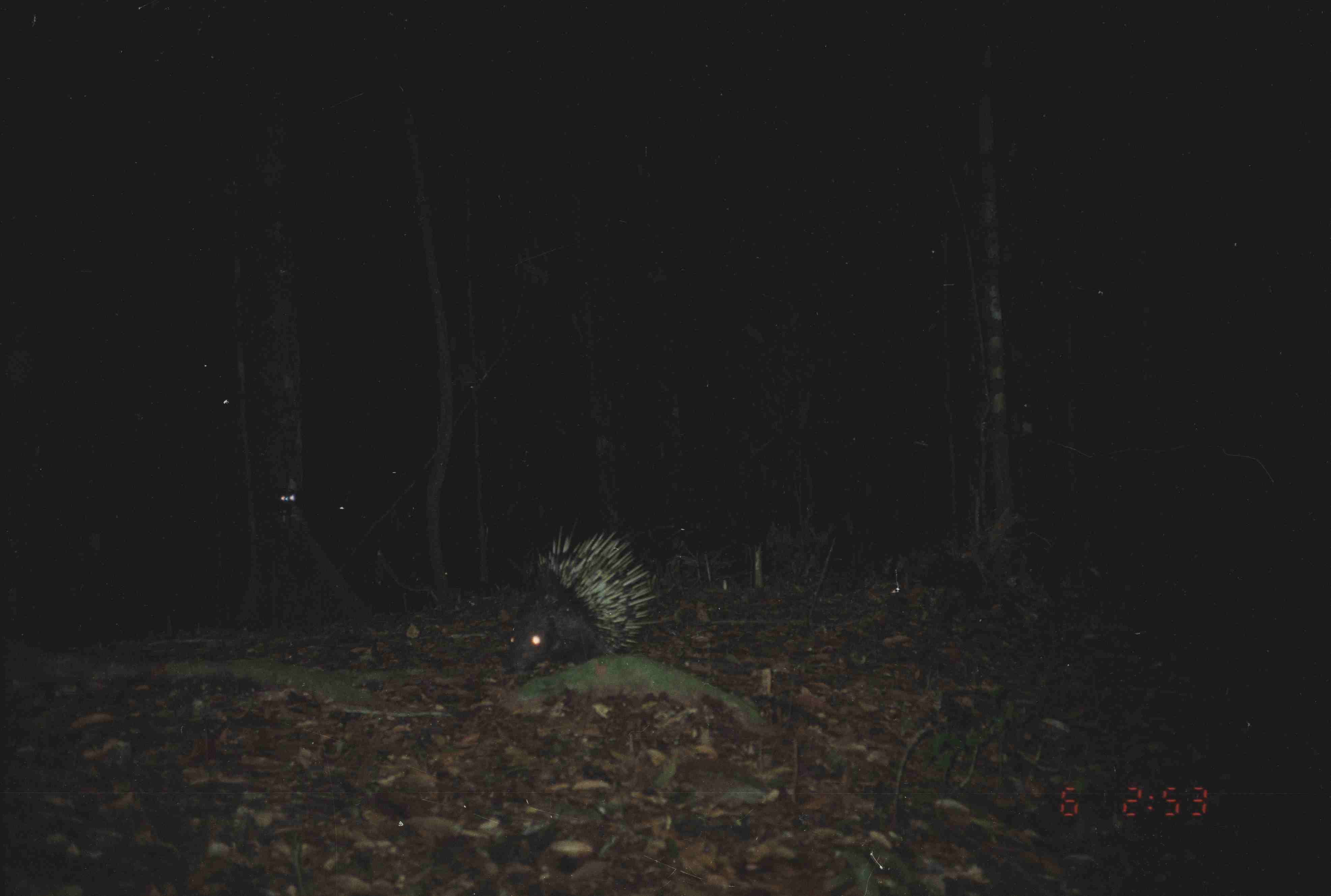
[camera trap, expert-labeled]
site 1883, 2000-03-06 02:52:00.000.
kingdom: Animalia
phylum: Chordata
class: Mammalia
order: Rodentia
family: Hystricidae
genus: Hystrix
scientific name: Hystrix brachyura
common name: east asian porcupine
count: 1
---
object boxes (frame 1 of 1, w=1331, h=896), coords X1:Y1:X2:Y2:
hystrix brachyura: 496:518:664:676